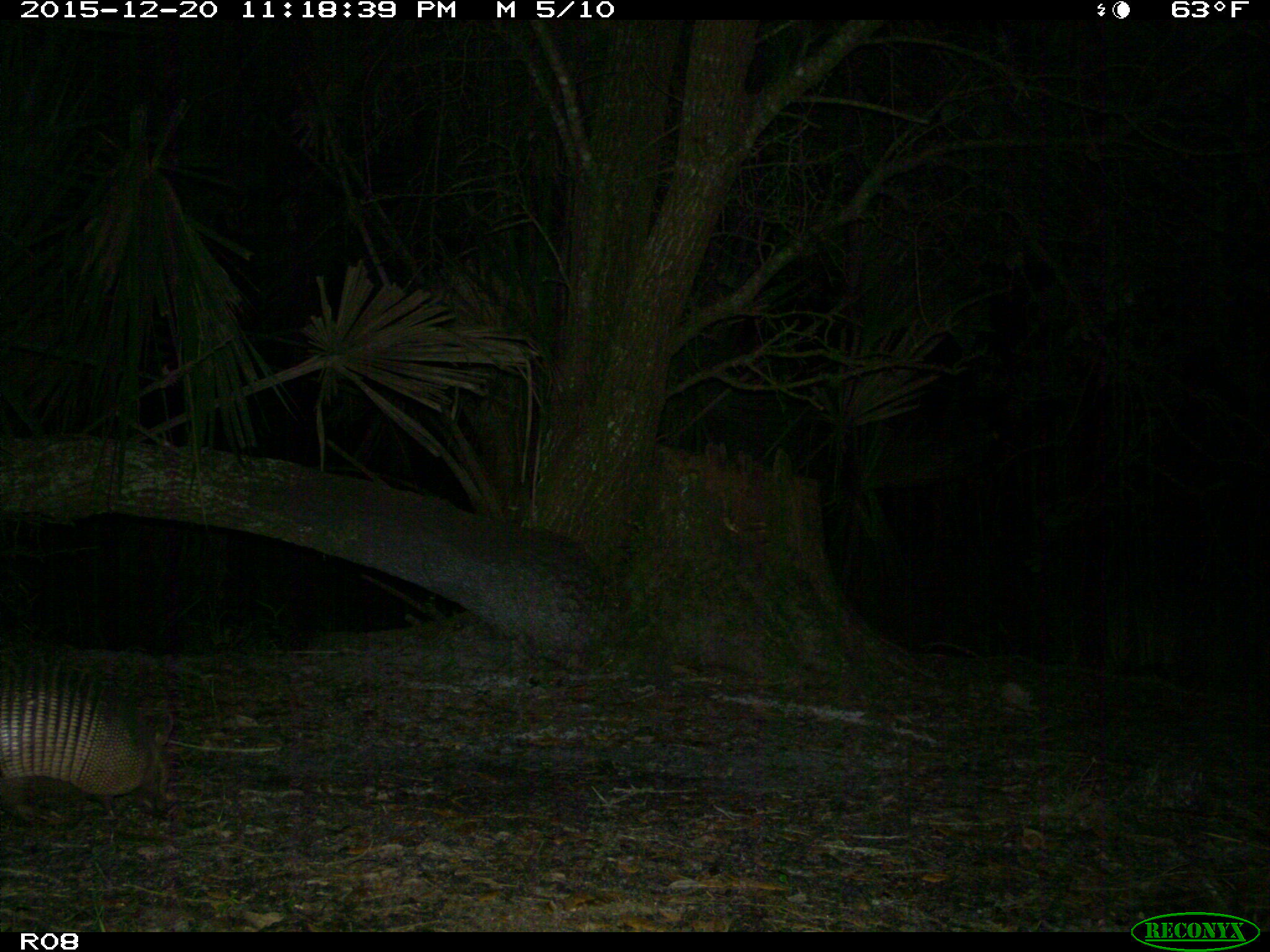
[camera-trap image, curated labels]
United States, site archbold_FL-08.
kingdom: Animalia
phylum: Chordata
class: Mammalia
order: Cingulata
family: Dasypodidae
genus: Dasypus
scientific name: Dasypus novemcinctus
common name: nine-banded armadillo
Dasypus novemcinctus (nine-banded armadillo).